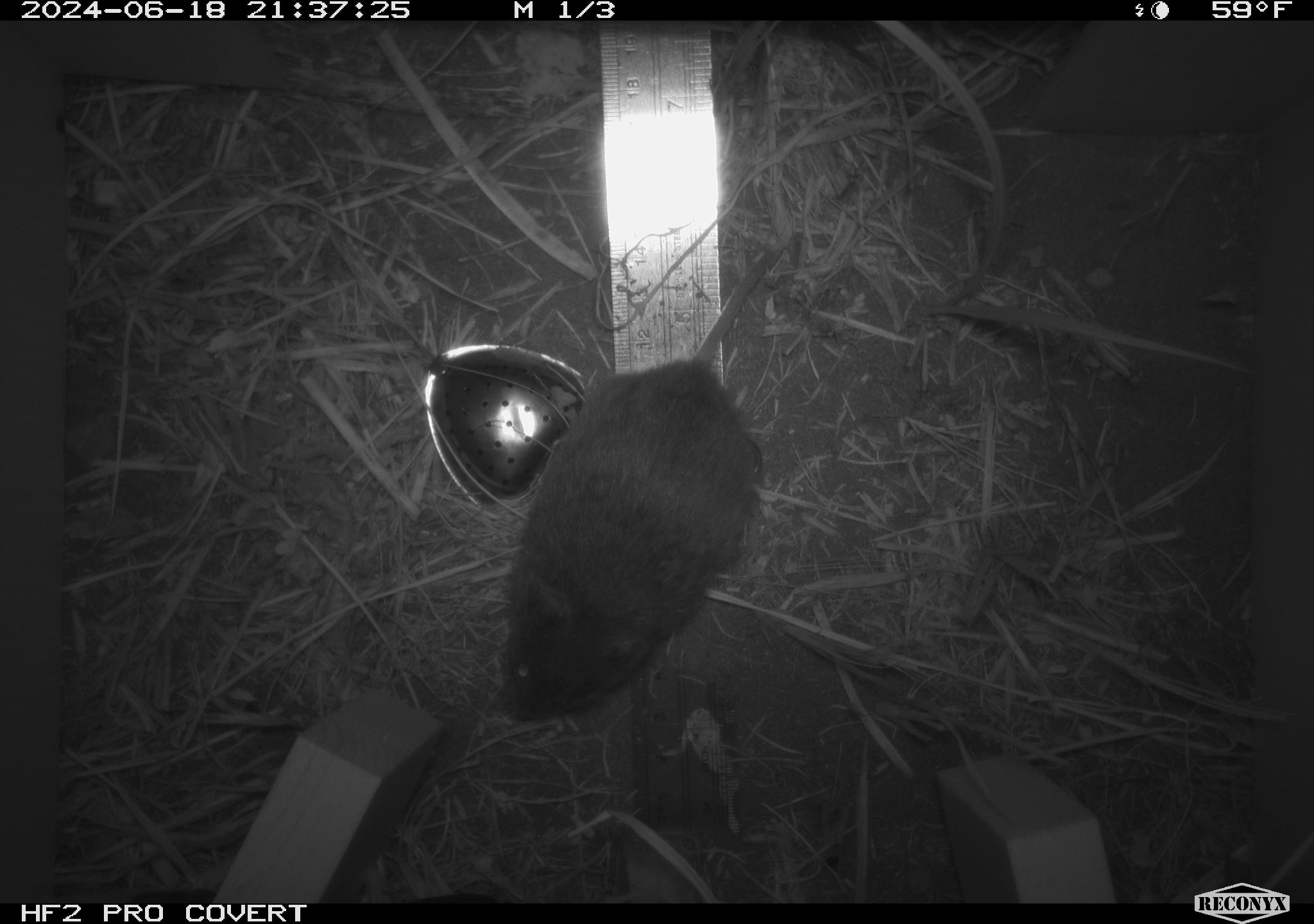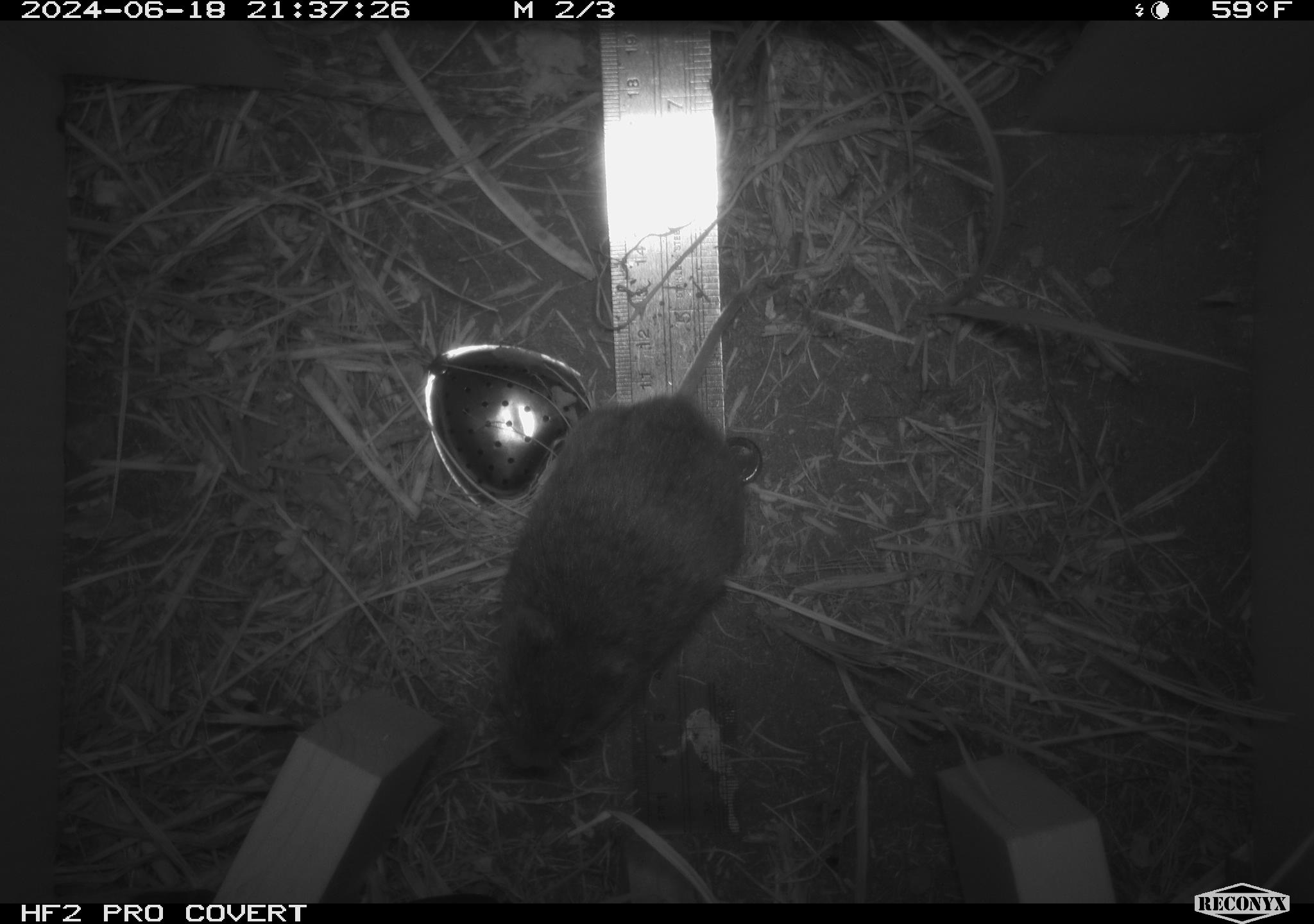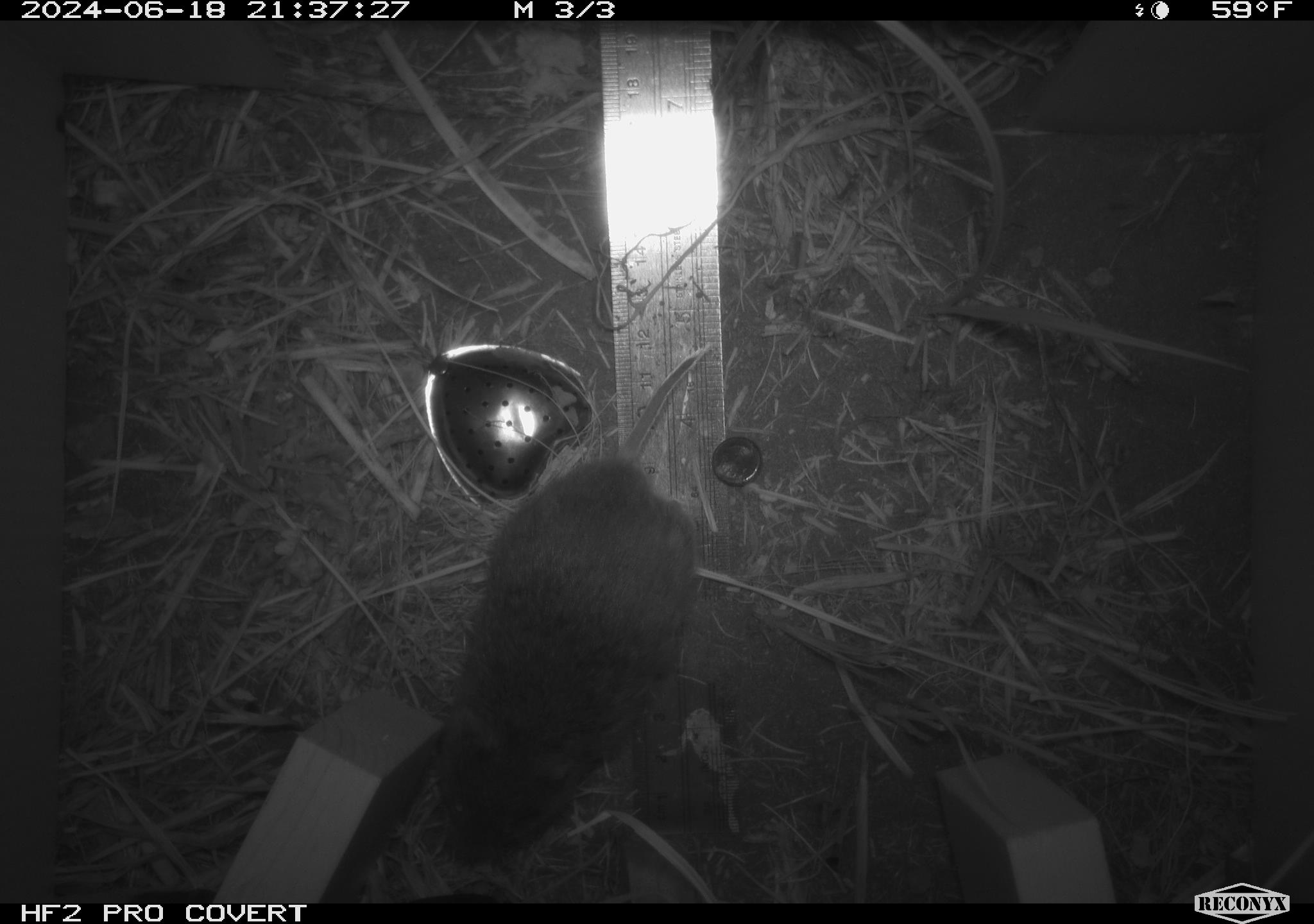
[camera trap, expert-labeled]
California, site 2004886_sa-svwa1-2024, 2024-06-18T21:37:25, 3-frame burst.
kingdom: Animalia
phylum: Chordata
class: Mammalia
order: Rodentia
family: Cricetidae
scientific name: Arvicolinae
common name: voles, lemmings, and muskrats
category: arvicolinae subfamily